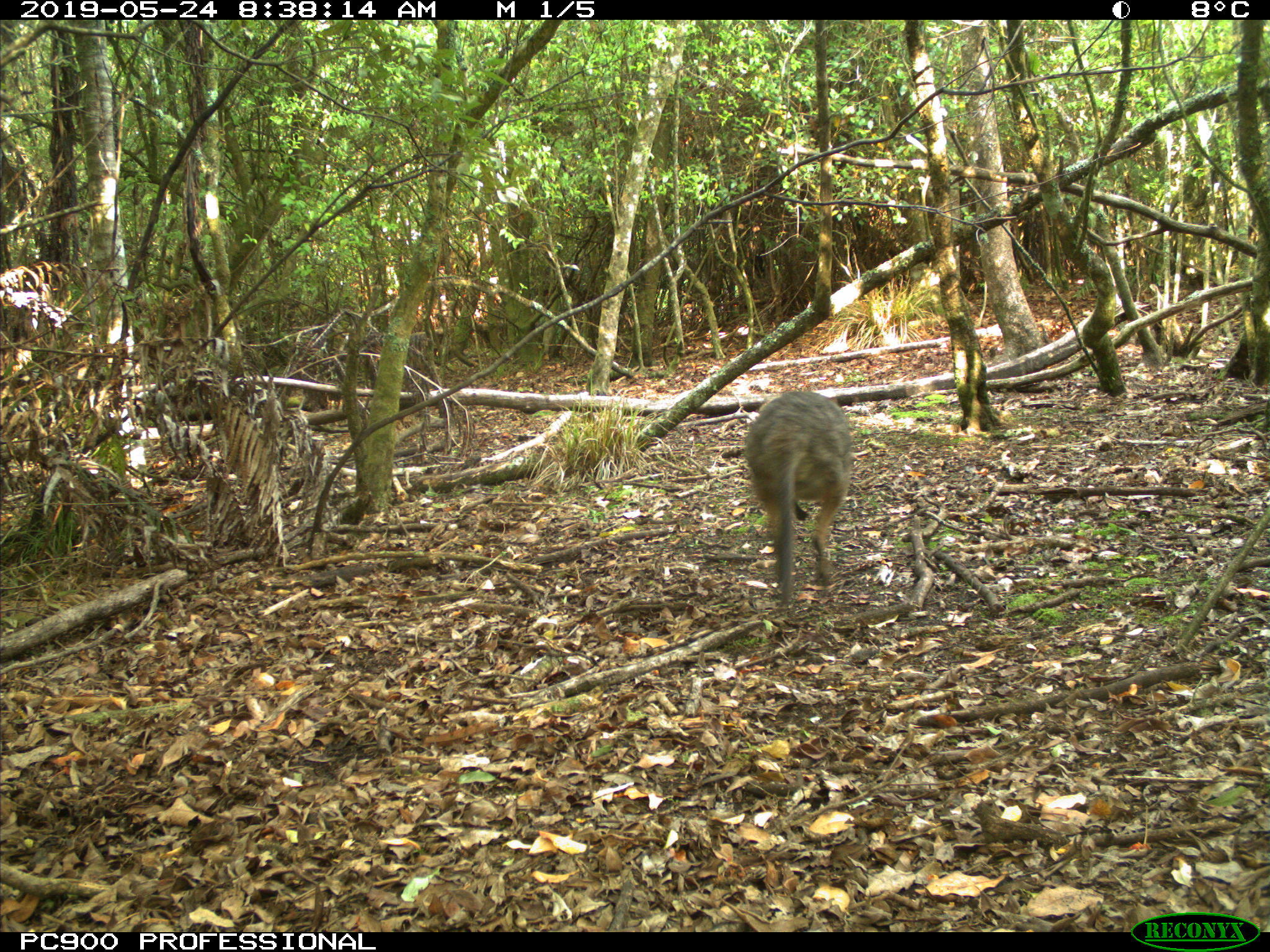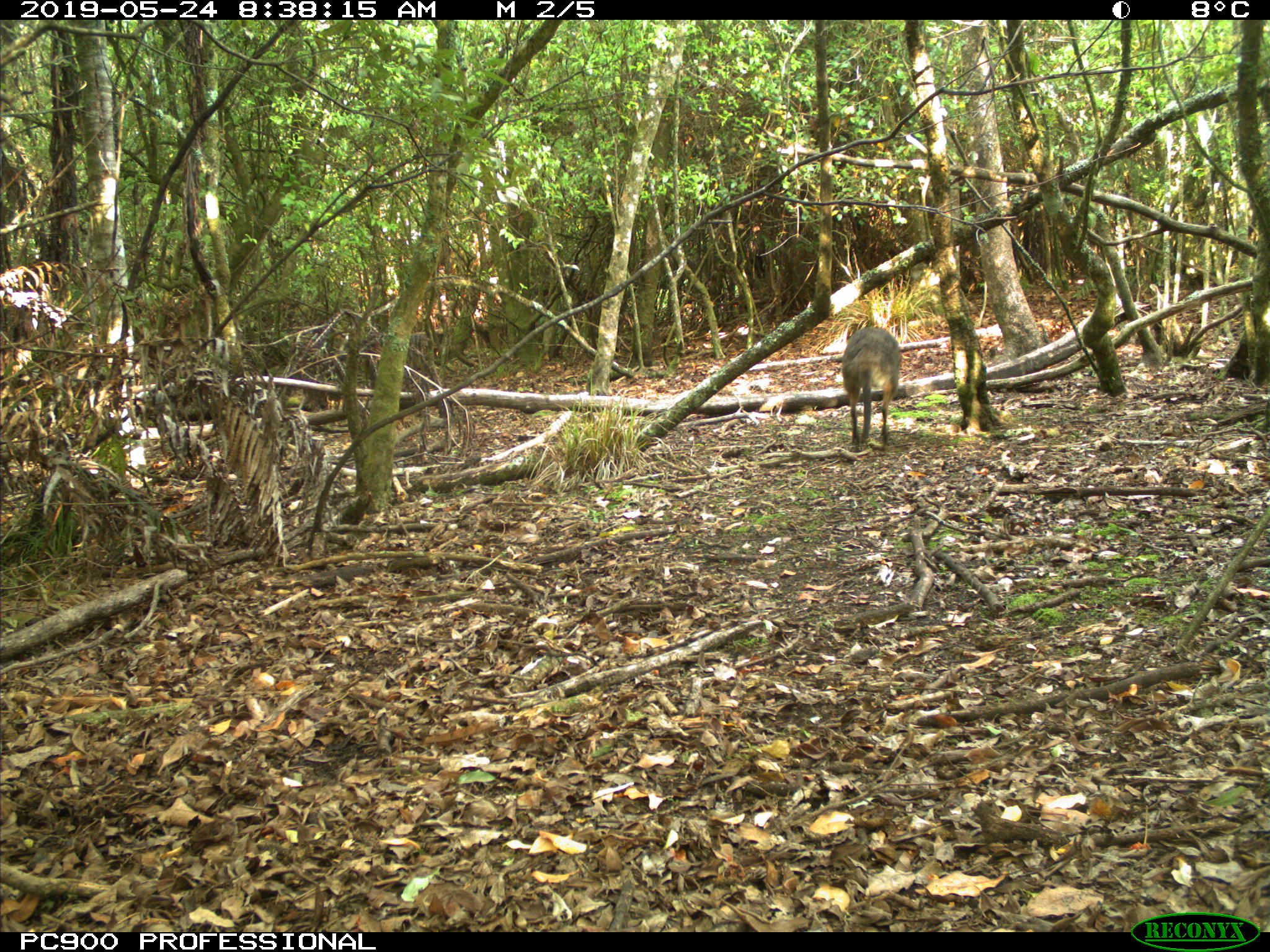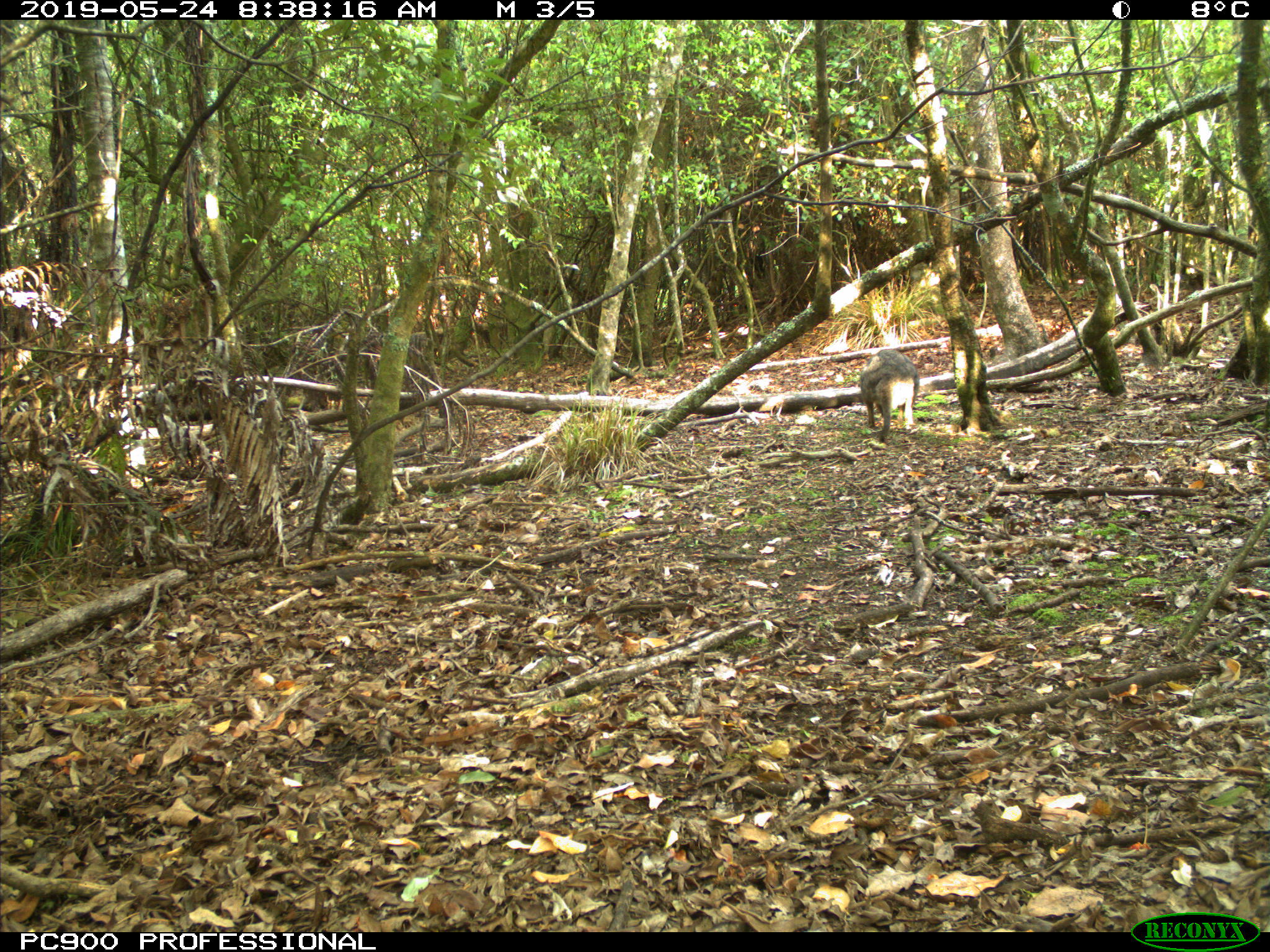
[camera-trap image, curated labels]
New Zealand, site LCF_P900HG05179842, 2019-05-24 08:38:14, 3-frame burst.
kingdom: Animalia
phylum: Chordata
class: Mammalia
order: Diprotodontia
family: Macropodidae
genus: Notamacropus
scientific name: Notamacropus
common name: wallaby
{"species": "wallaby (Notamacropus)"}